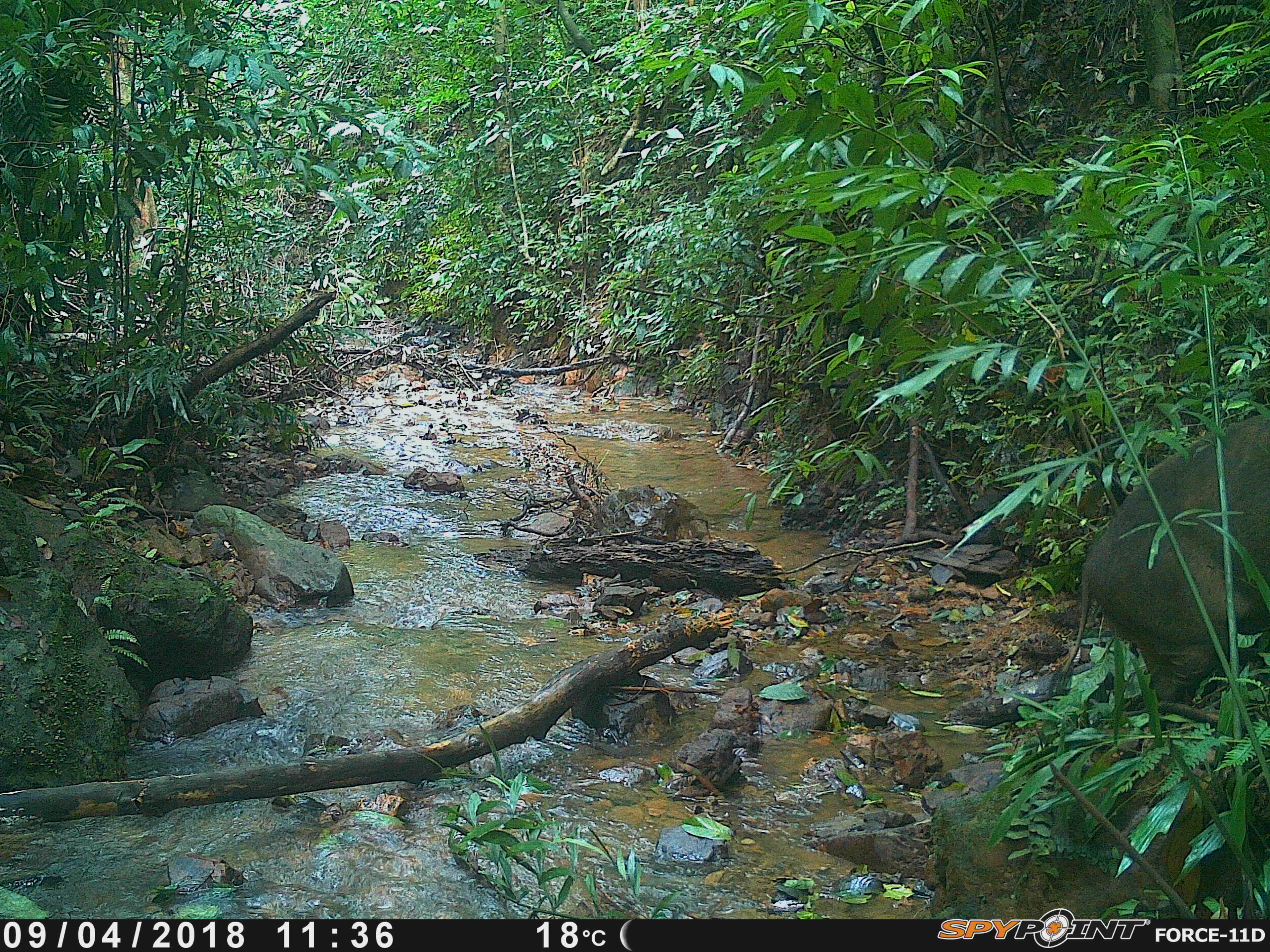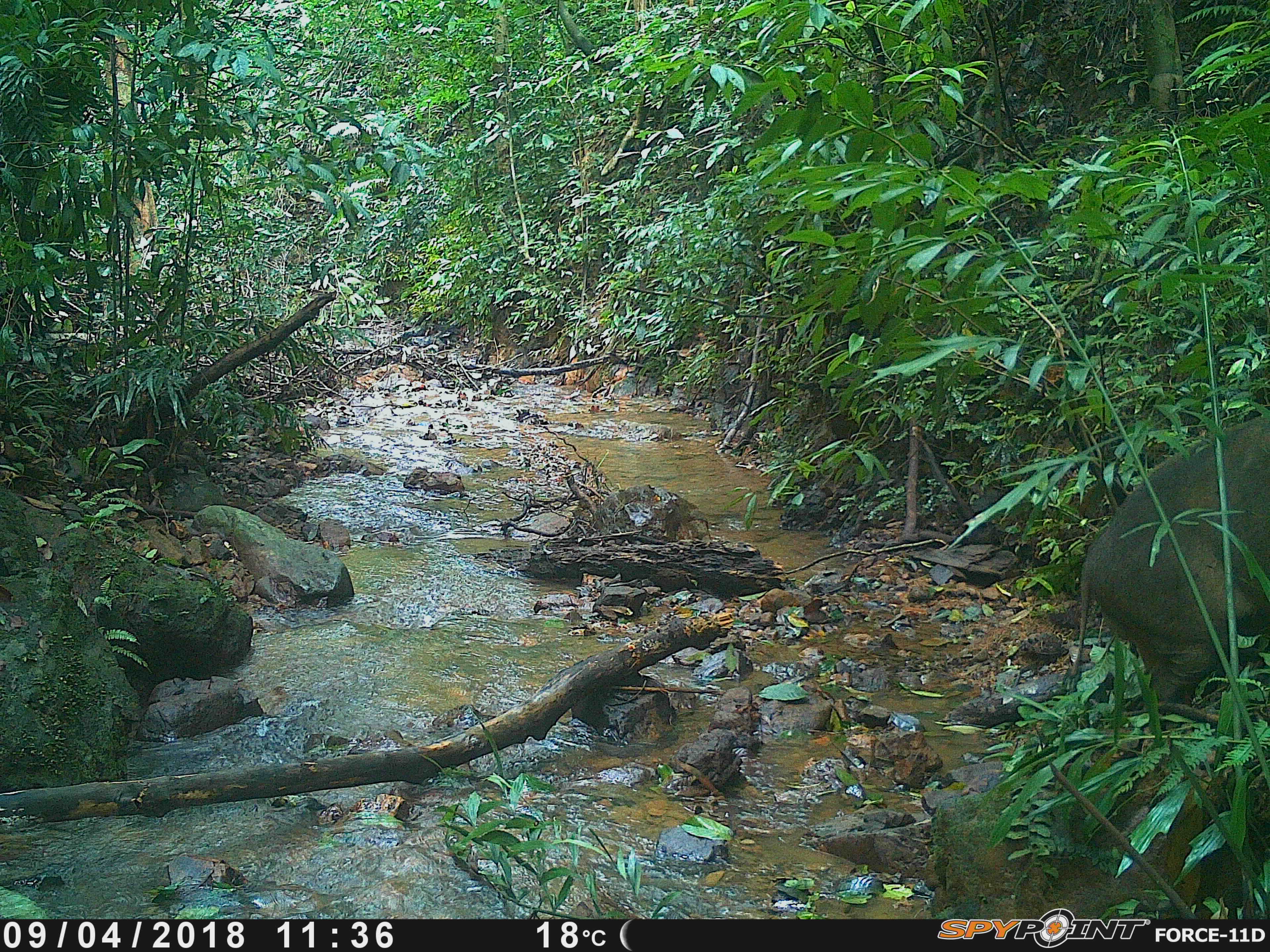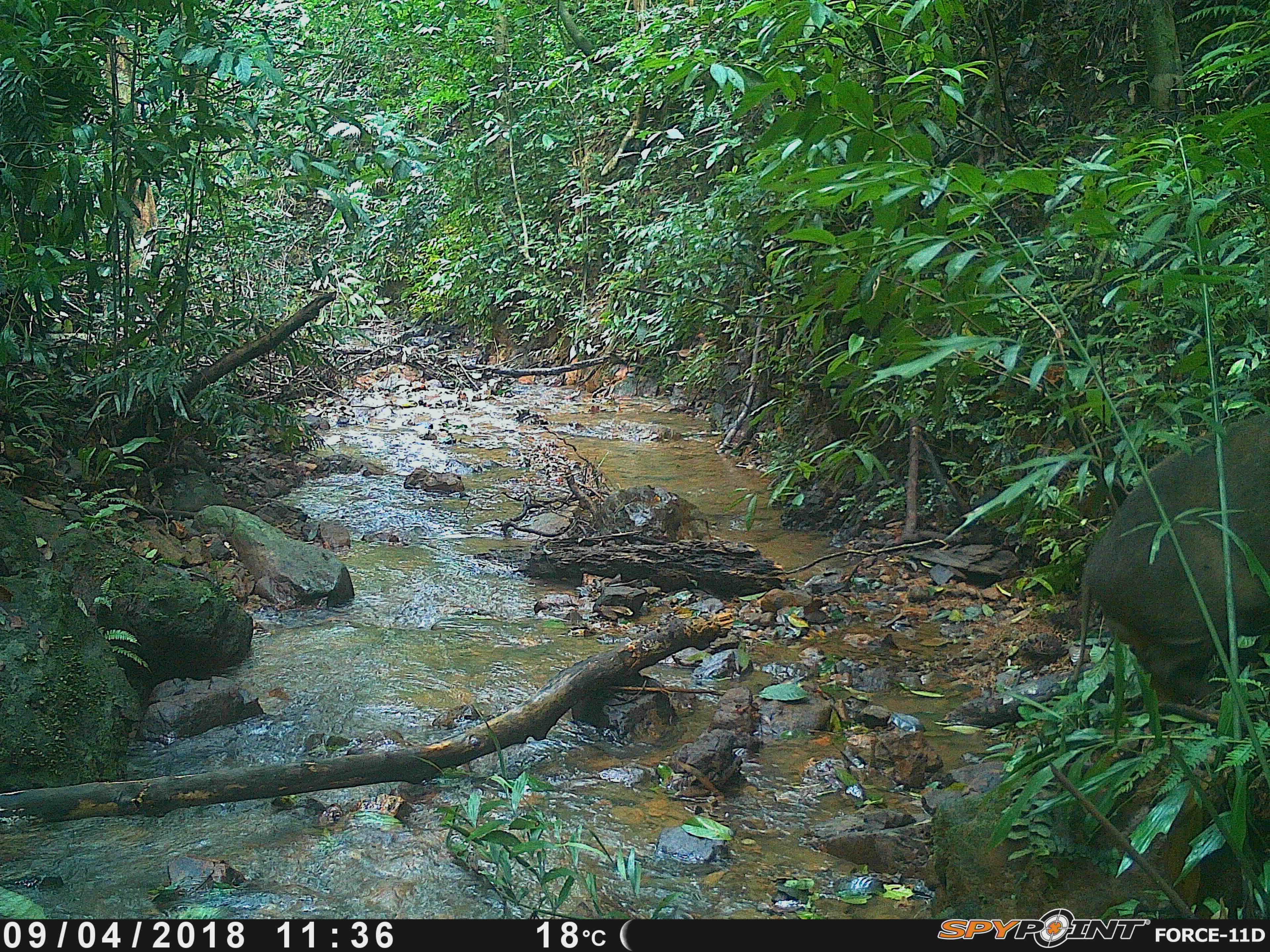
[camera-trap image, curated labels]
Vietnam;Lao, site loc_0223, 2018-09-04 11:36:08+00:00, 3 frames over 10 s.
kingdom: Animalia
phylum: Chordata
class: Mammalia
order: Artiodactyla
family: Suidae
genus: Sus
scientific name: Sus scrofa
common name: eurasian wild pig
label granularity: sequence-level